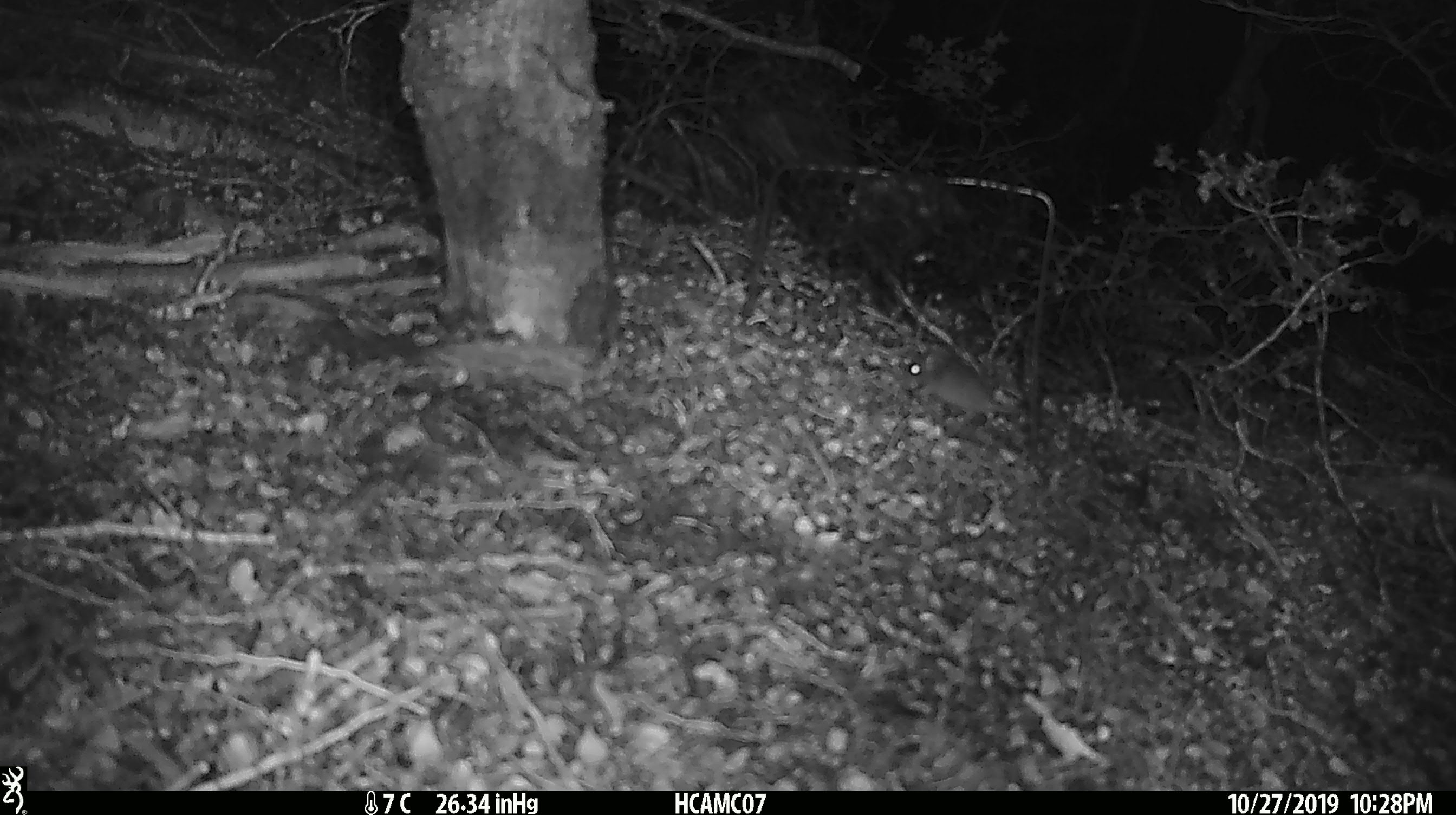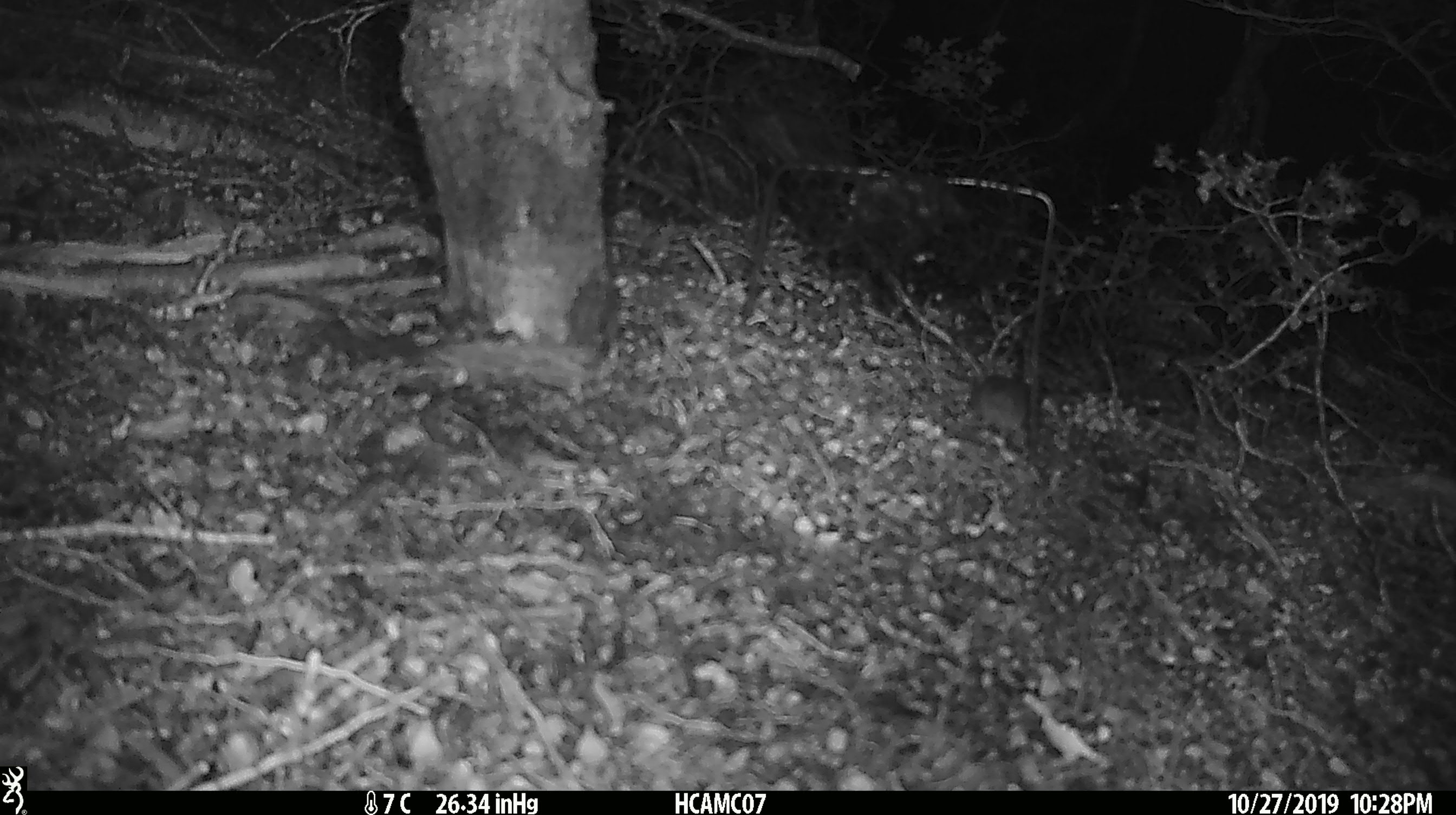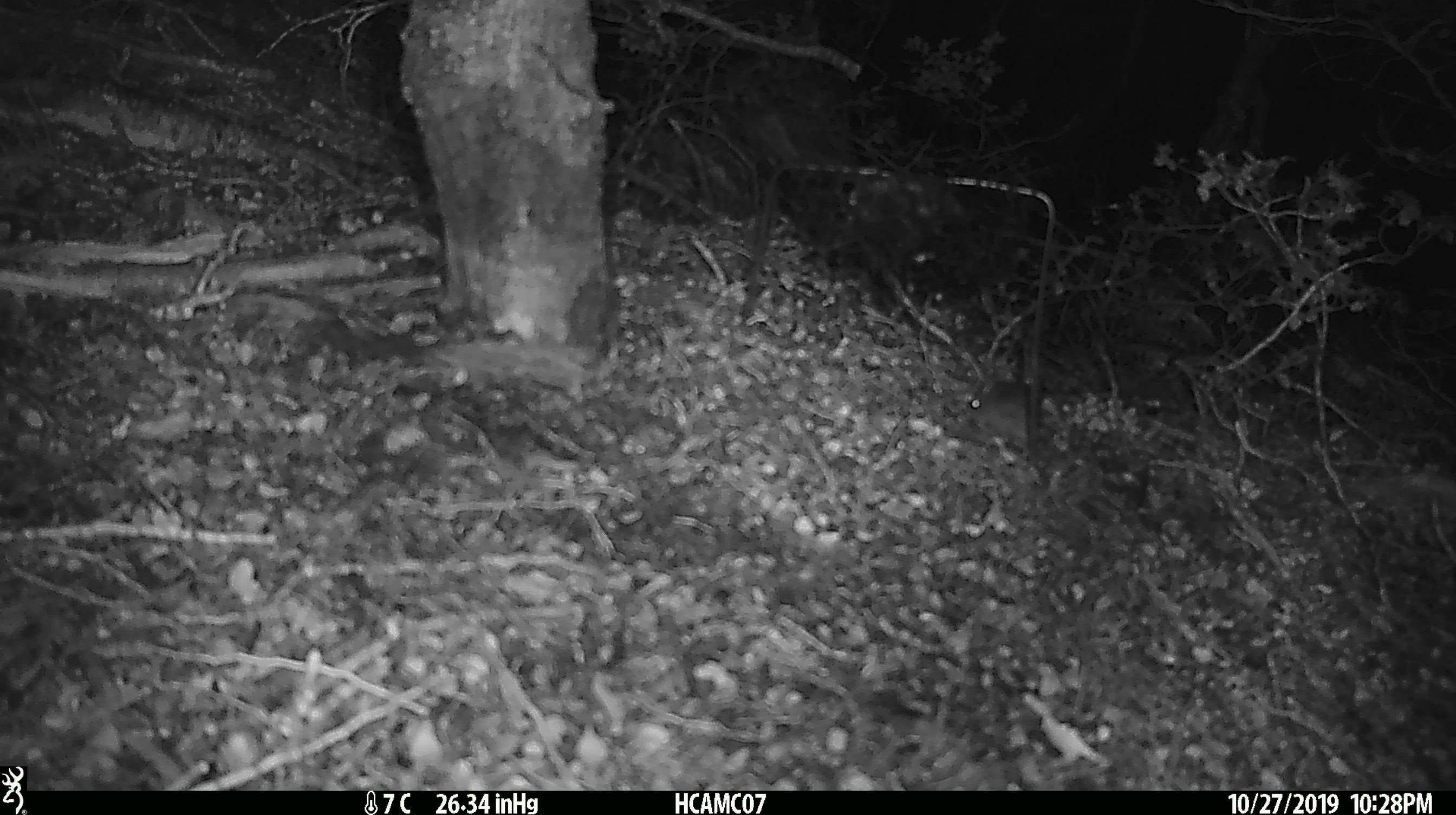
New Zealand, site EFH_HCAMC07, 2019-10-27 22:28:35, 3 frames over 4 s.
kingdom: Animalia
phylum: Chordata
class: Mammalia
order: Rodentia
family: Muridae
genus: Mus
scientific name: Mus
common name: mouse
Mouse (Mus).